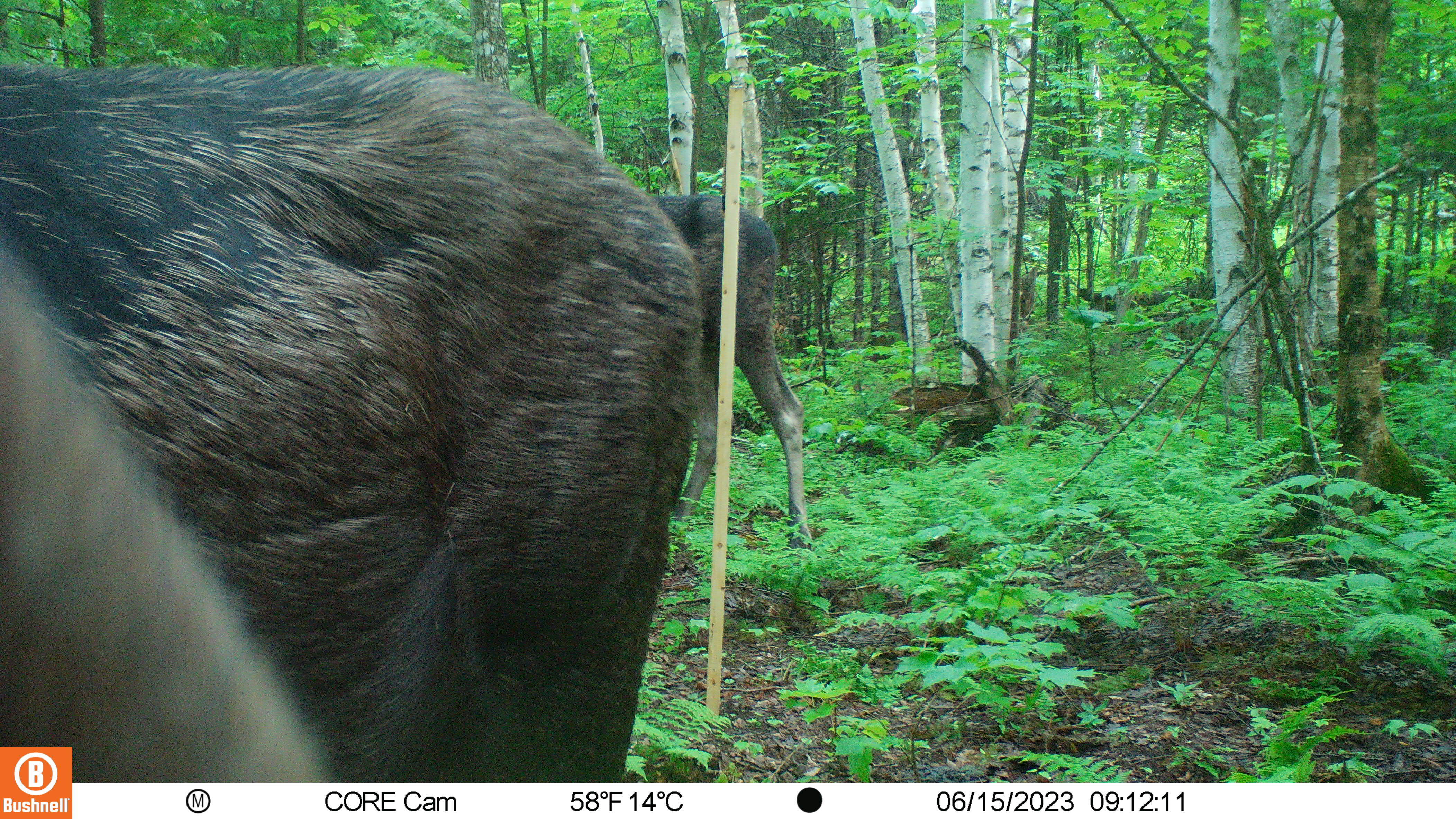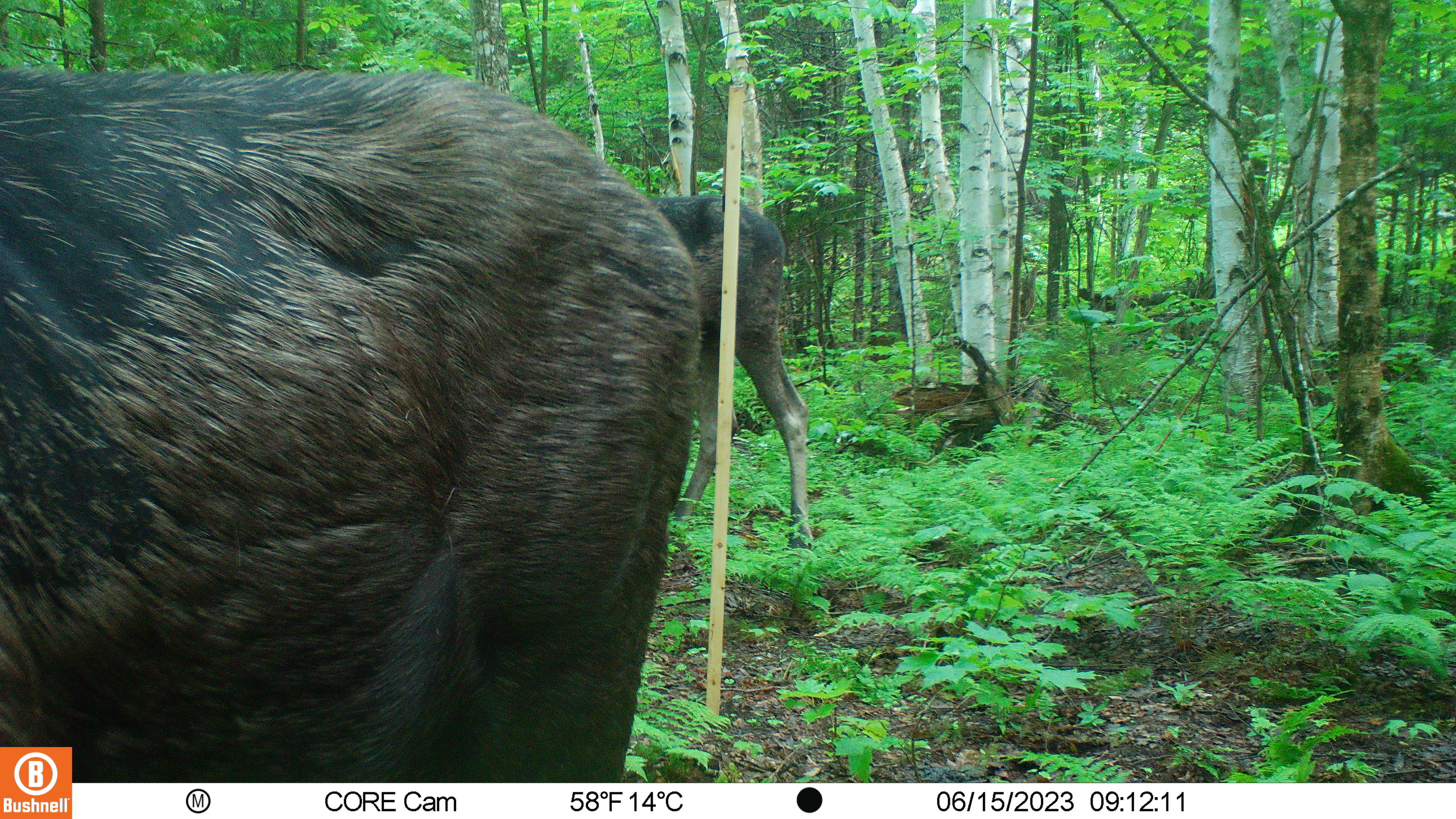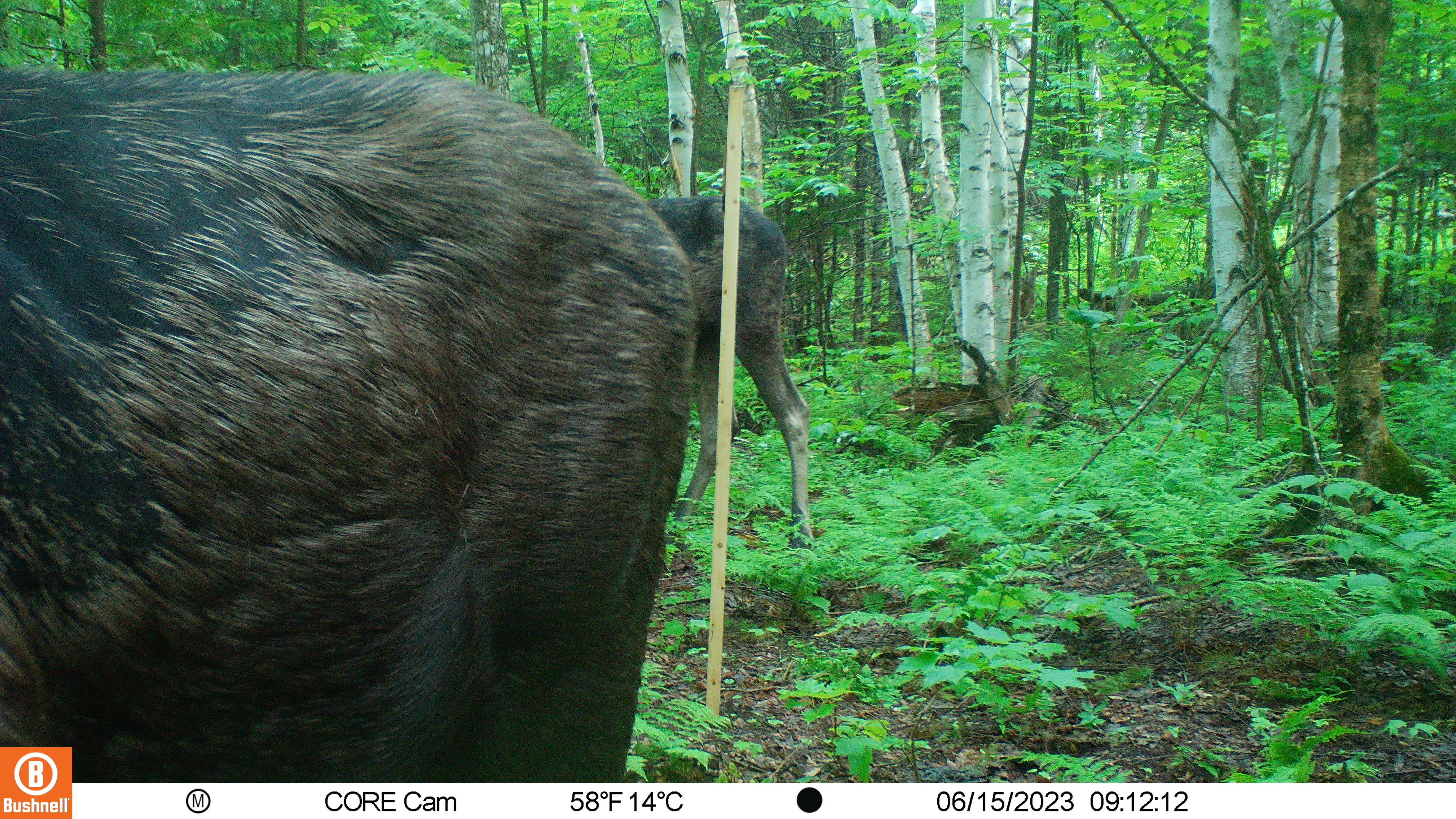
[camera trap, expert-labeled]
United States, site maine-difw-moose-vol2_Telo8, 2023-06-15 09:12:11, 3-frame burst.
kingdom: Animalia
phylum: Chordata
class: Mammalia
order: Artiodactyla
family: Cervidae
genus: Alces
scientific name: Alces alces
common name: moose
Moose (Alces alces).